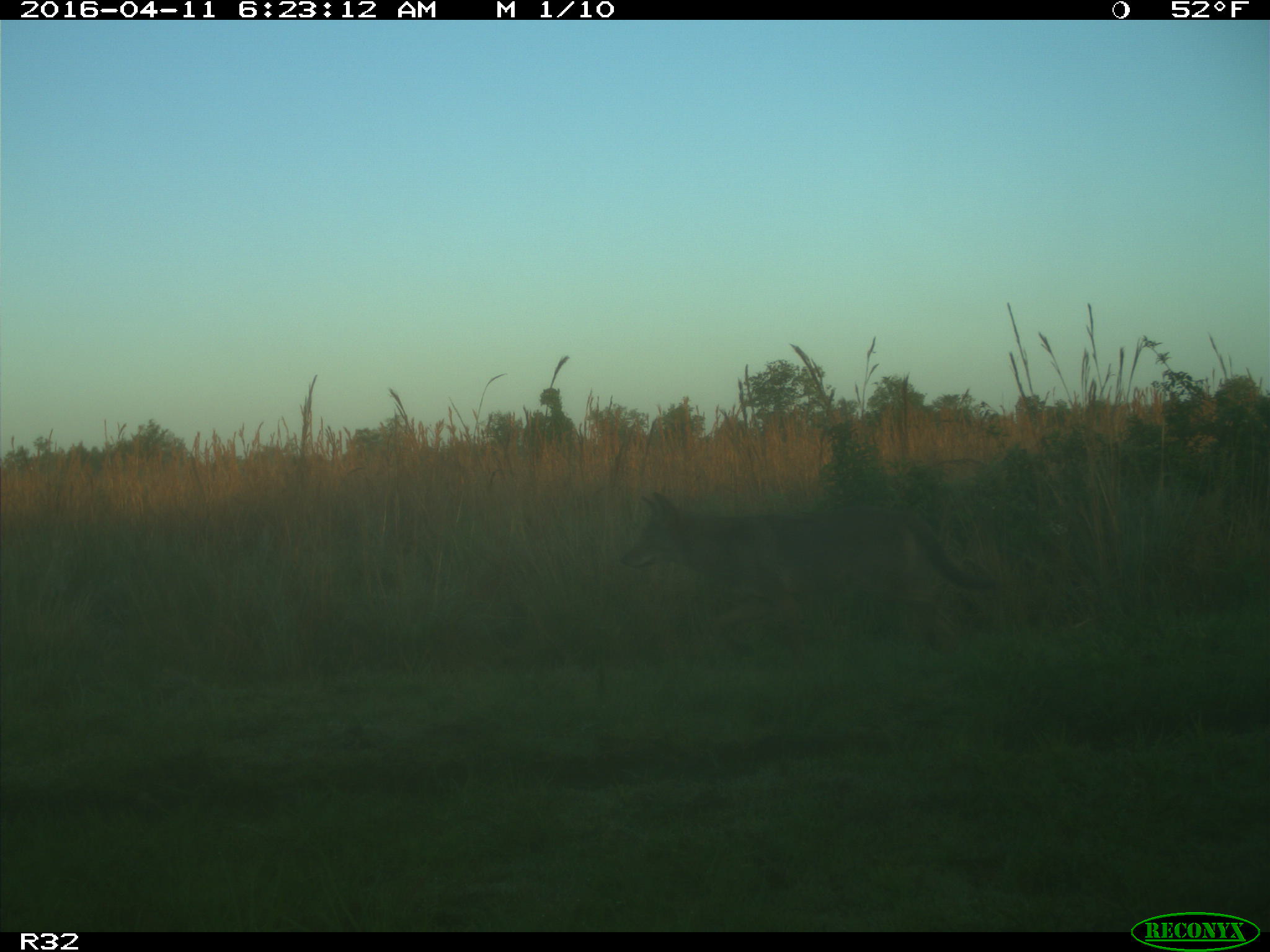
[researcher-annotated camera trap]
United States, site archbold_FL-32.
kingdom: Animalia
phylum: Chordata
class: Mammalia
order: Carnivora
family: Canidae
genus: Canis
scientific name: Canis latrans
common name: coyote